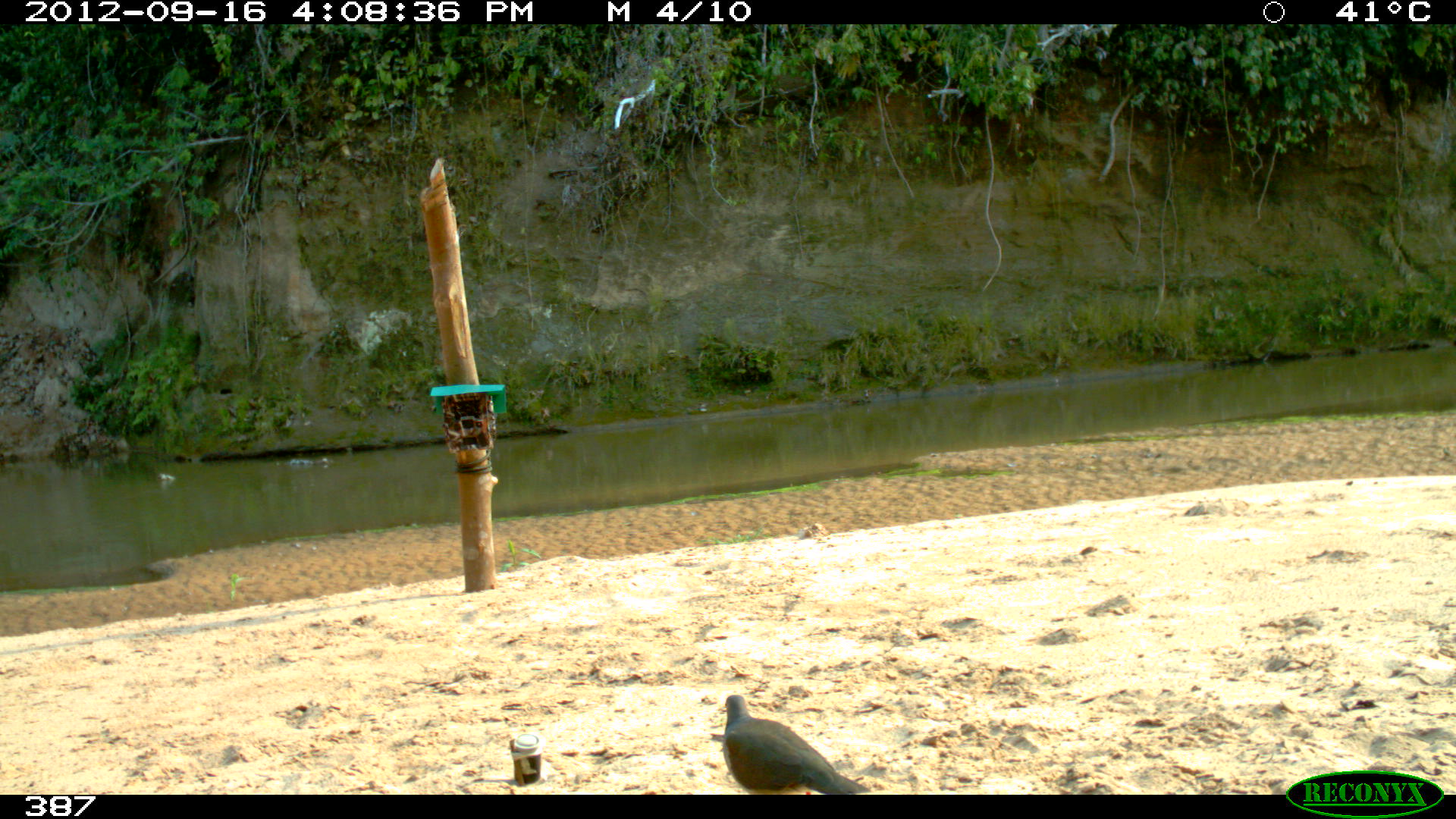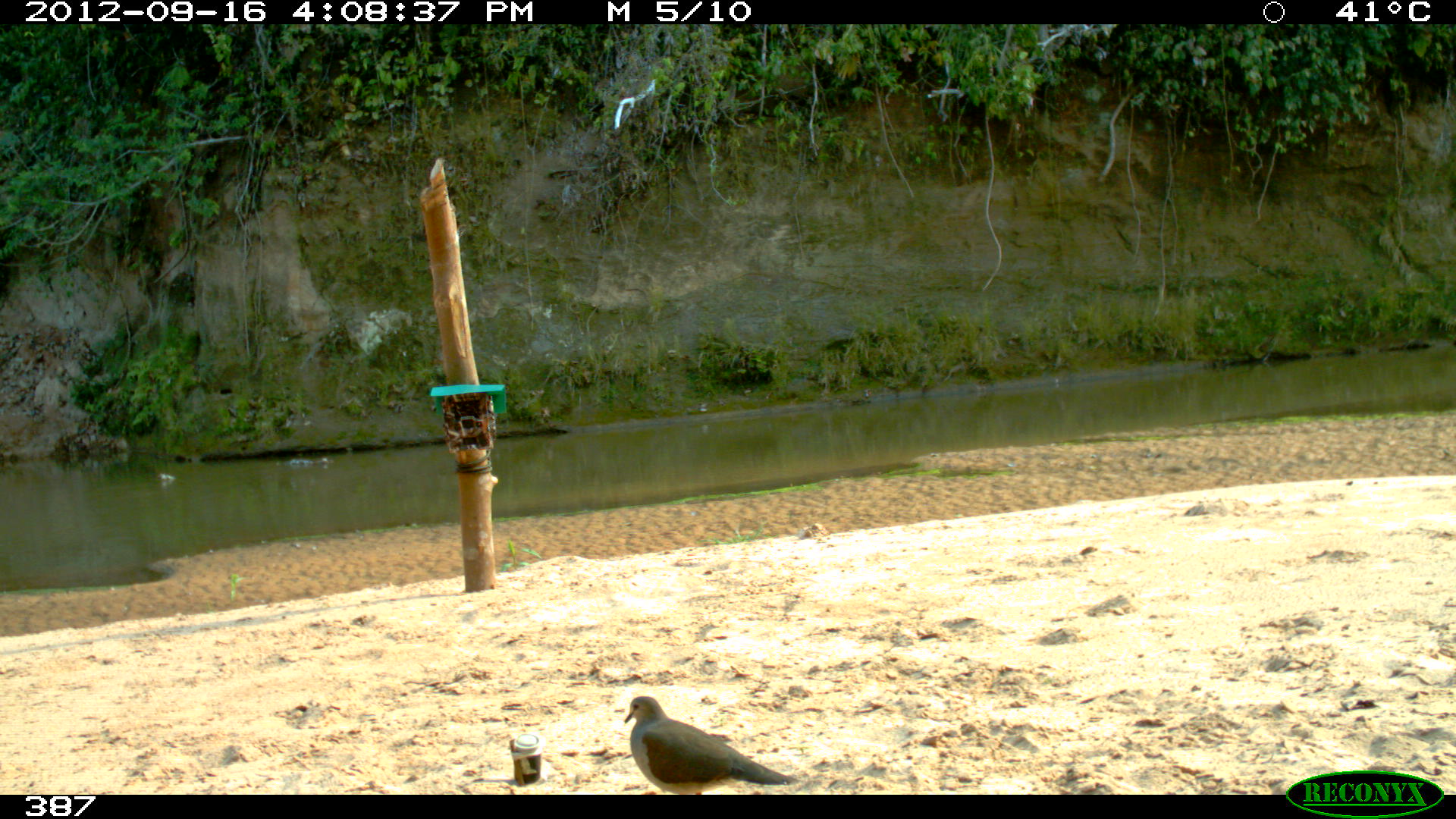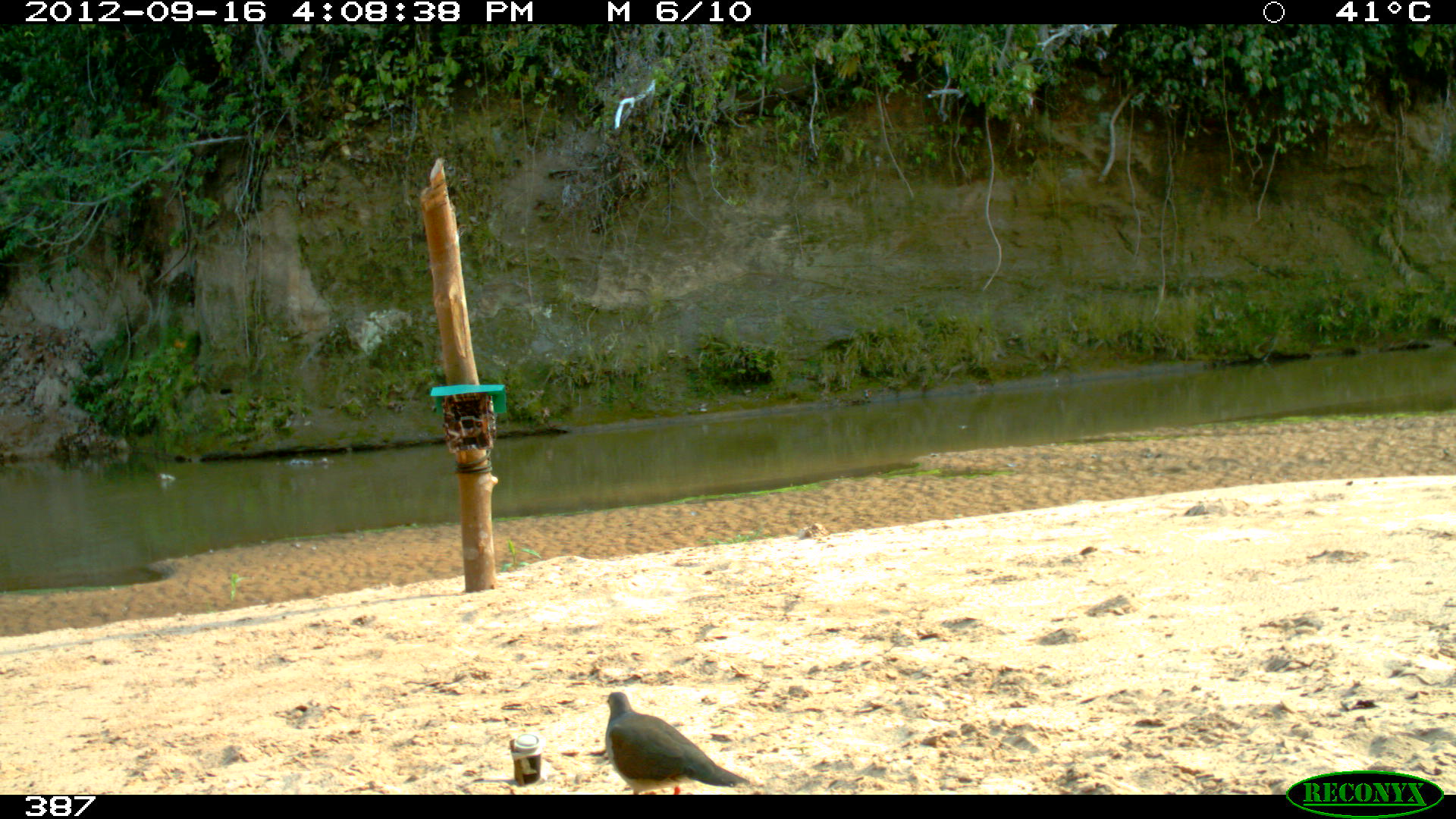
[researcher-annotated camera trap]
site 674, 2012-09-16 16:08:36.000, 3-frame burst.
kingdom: Animalia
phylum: Chordata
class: Aves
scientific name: Aves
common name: bird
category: unknown bird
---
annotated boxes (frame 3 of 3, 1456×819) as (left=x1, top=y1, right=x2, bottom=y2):
unknown bird: (left=603, top=691, right=751, bottom=794)